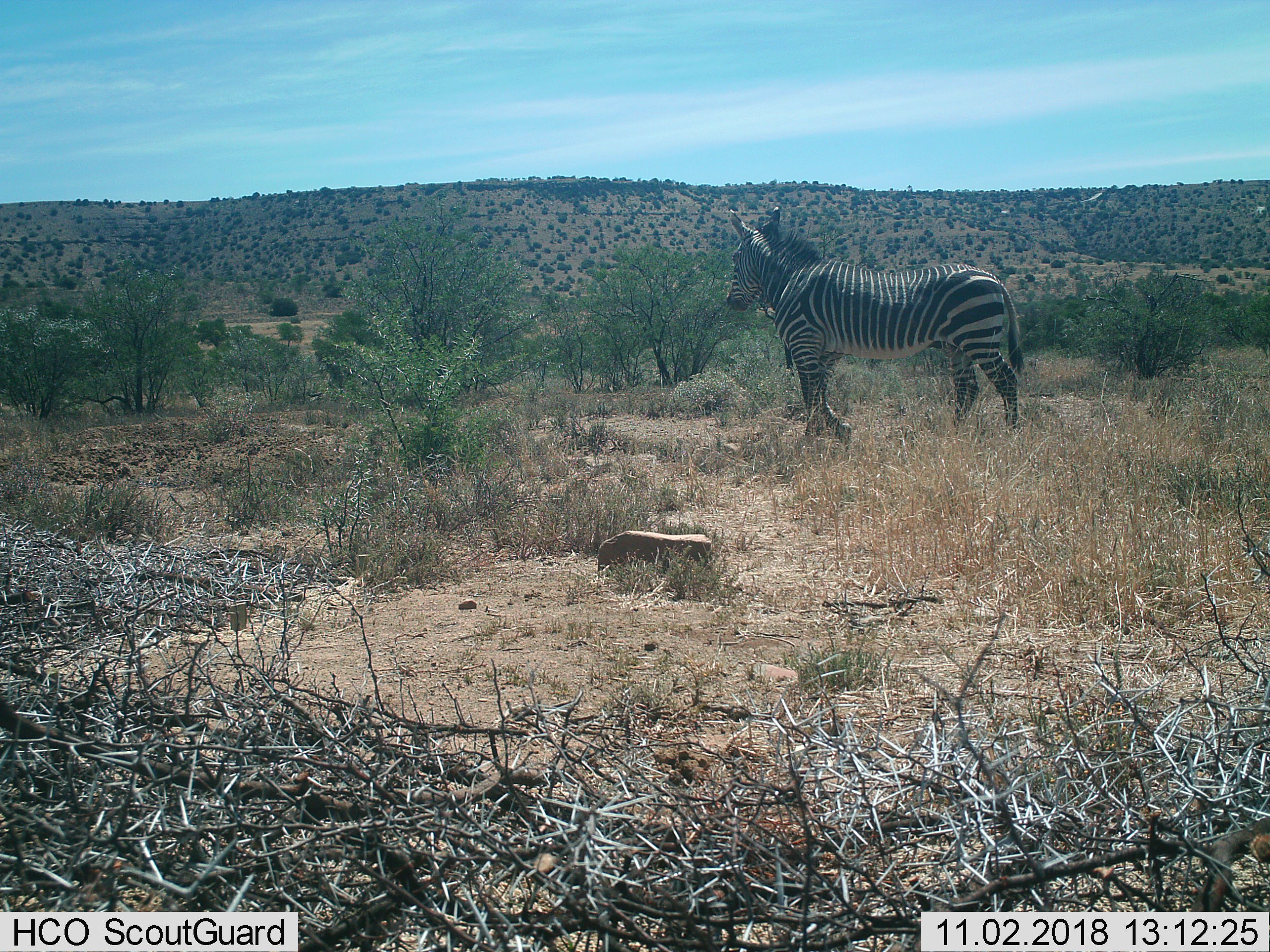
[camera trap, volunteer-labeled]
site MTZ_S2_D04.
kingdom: Animalia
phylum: Chordata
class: Mammalia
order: Perissodactyla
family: Equidae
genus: Equus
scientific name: Equus zebra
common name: mountain zebra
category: zebramountain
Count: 1.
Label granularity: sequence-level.